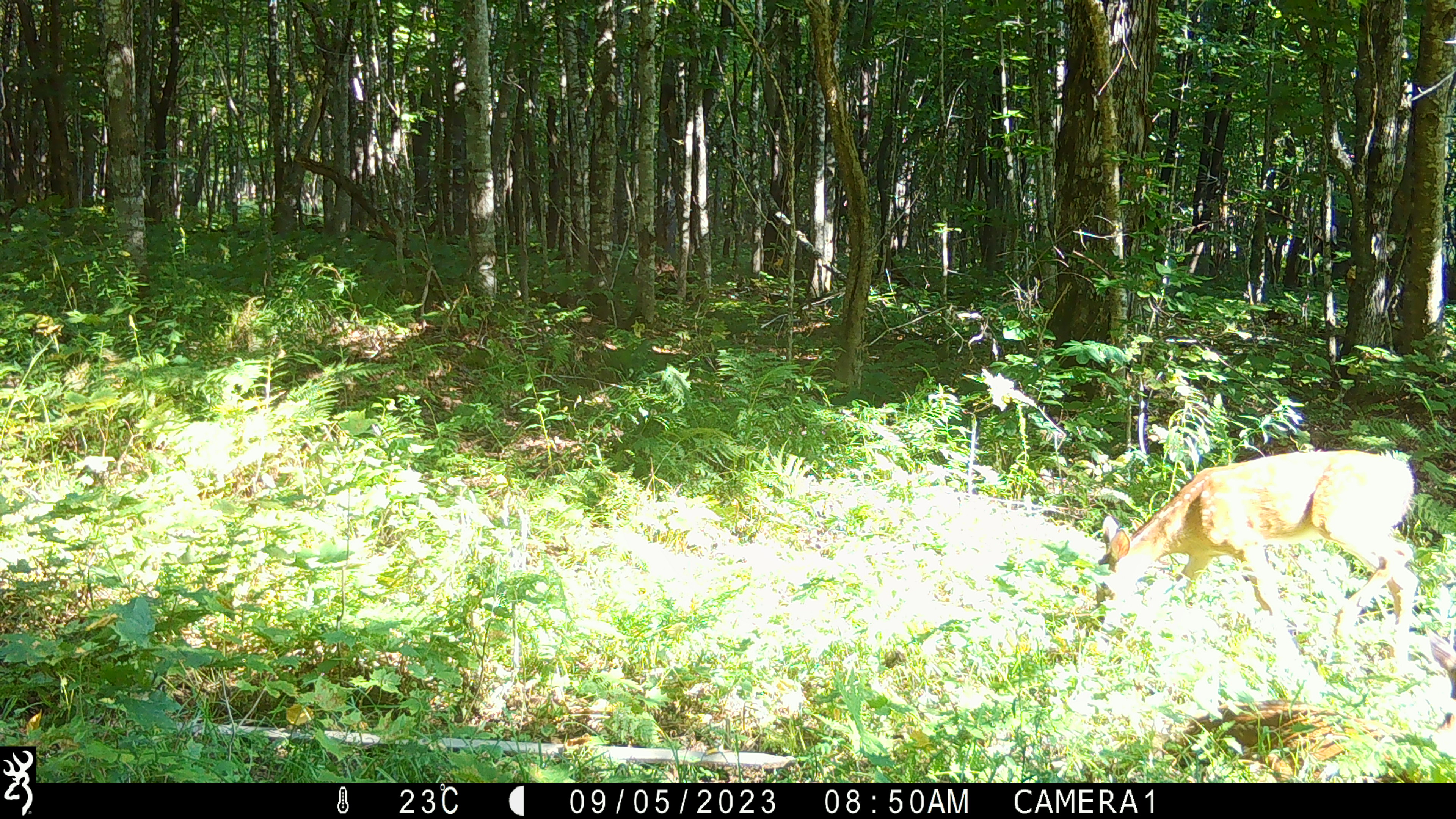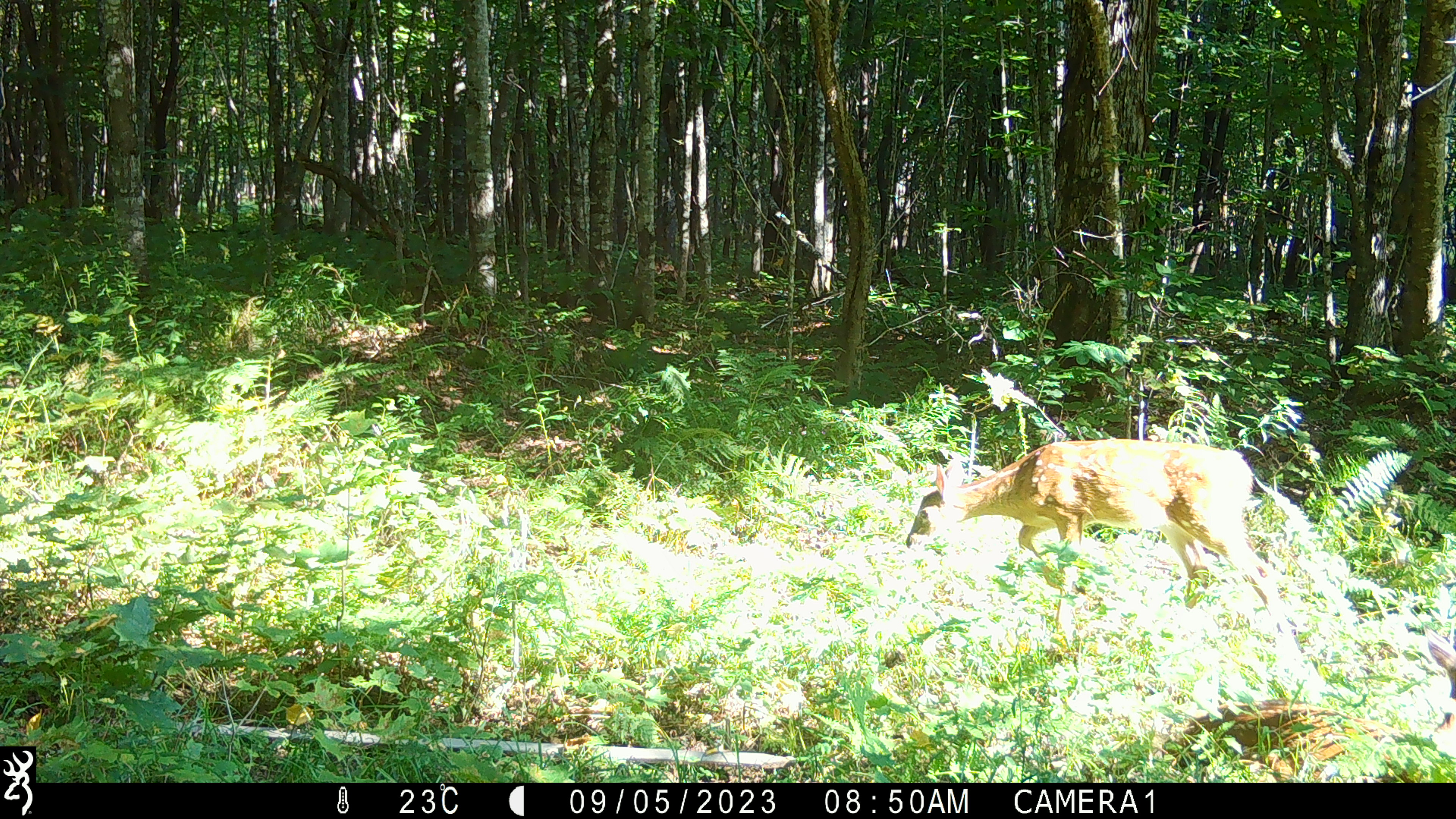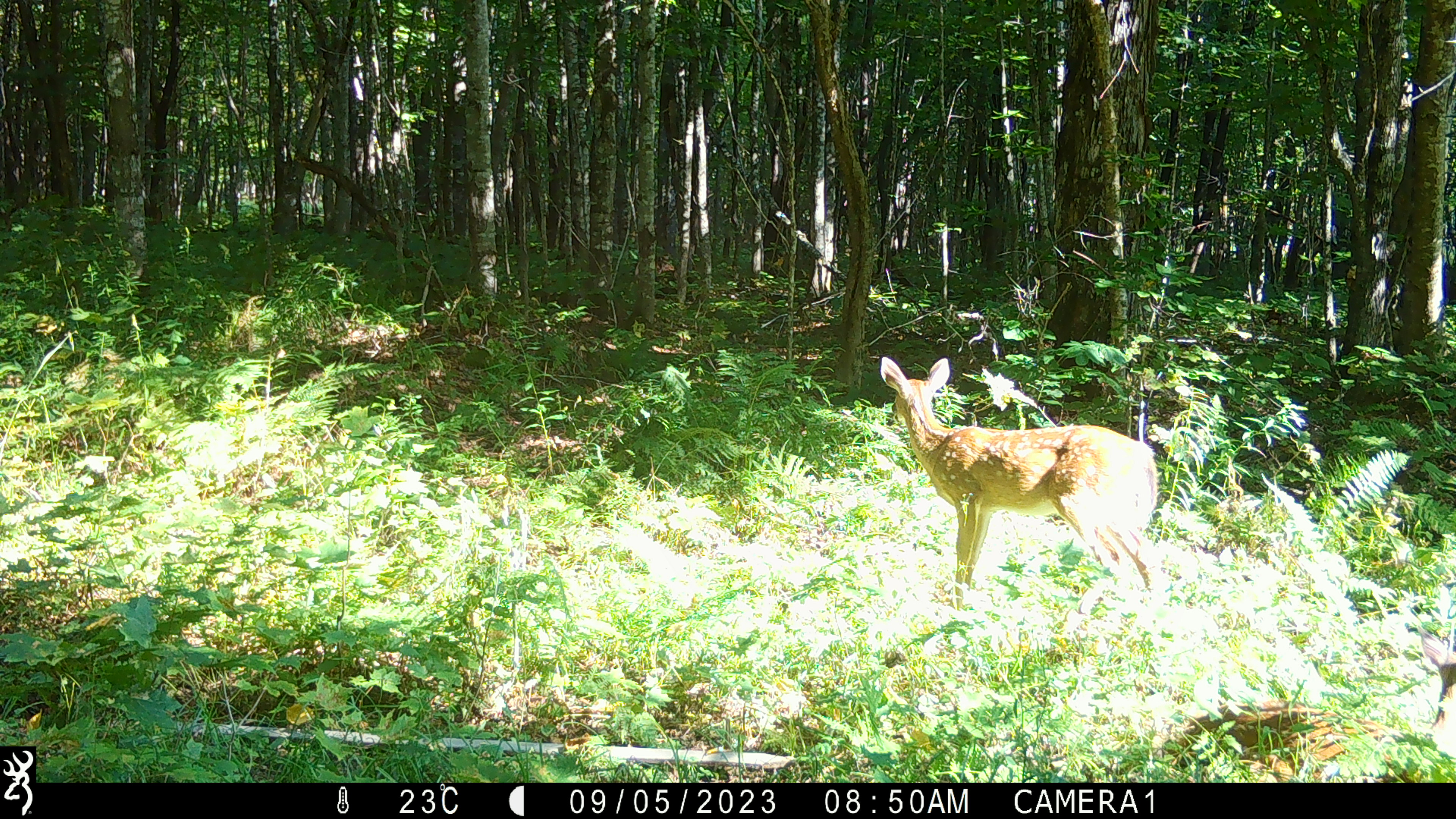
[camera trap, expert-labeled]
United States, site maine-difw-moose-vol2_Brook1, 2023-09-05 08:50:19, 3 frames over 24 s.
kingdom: Animalia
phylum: Chordata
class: Mammalia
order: Artiodactyla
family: Cervidae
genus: Odocoileus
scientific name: Odocoileus virginianus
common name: white-tailed deer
White-tailed deer (Odocoileus virginianus).